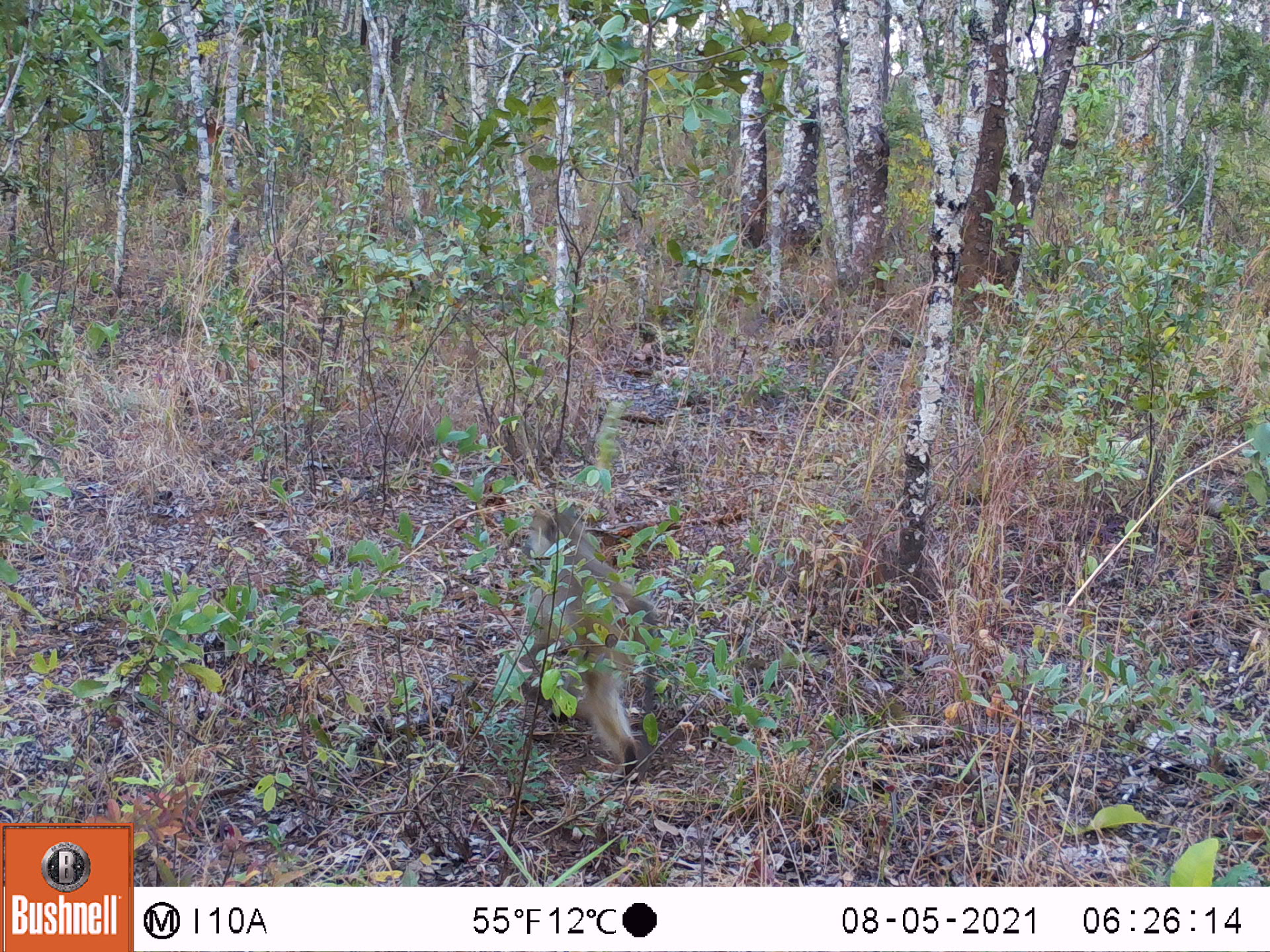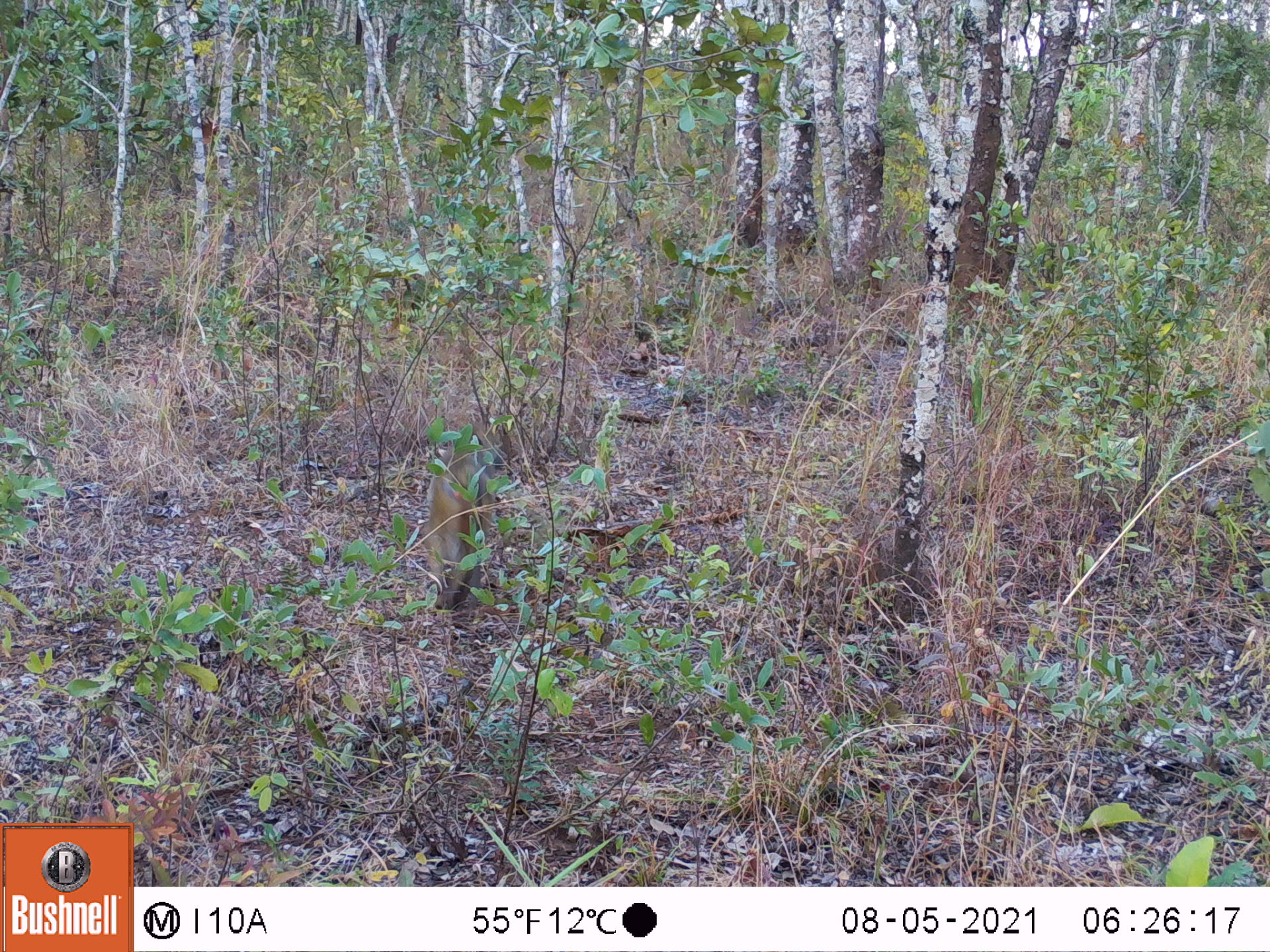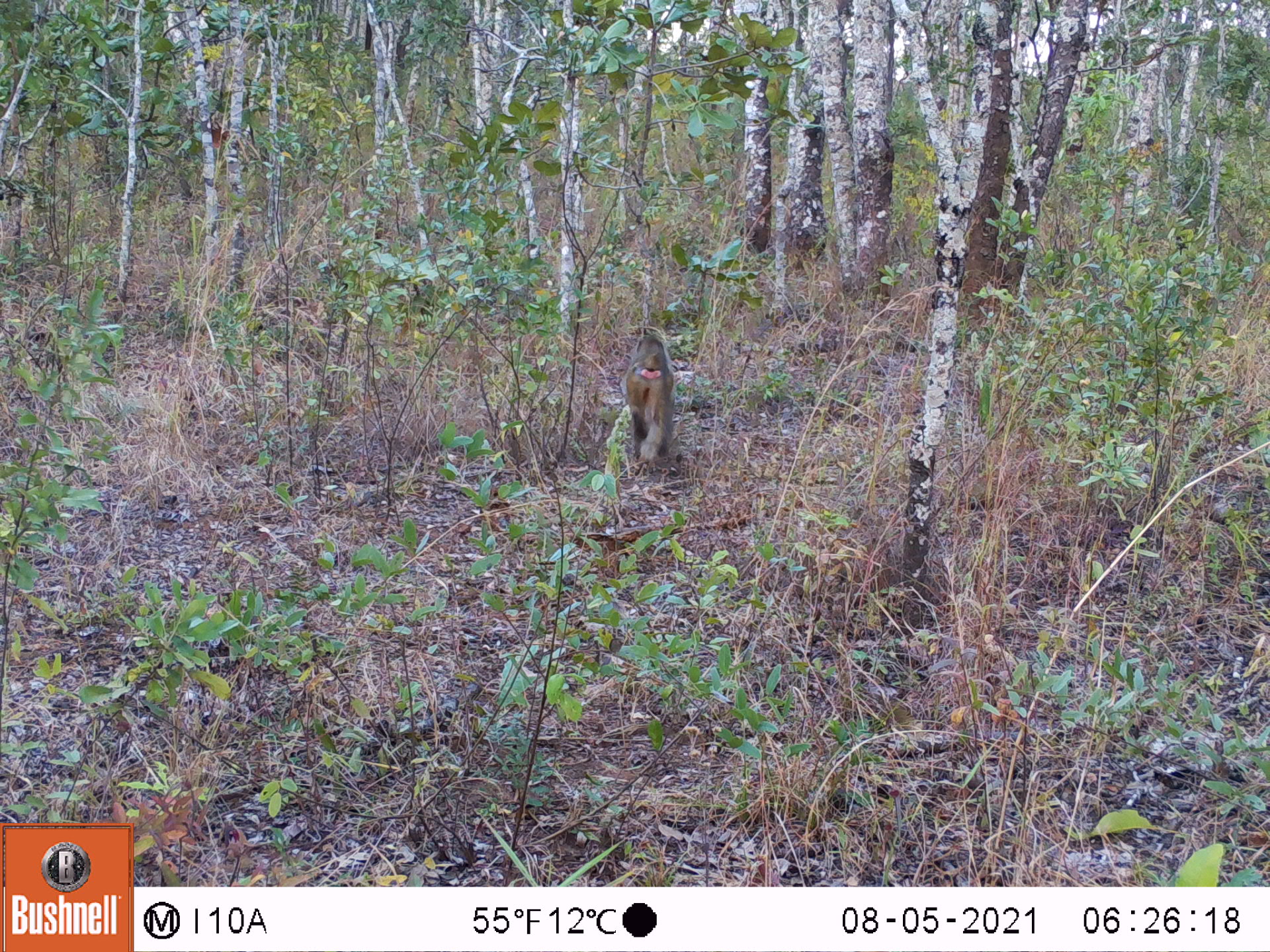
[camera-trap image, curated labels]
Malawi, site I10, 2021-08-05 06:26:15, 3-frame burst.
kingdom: Animalia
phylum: Chordata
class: Mammalia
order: Primates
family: Cercopithecidae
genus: Papio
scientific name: Papio cynocephalus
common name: yellow baboon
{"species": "yellow baboon (Papio cynocephalus)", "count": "1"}